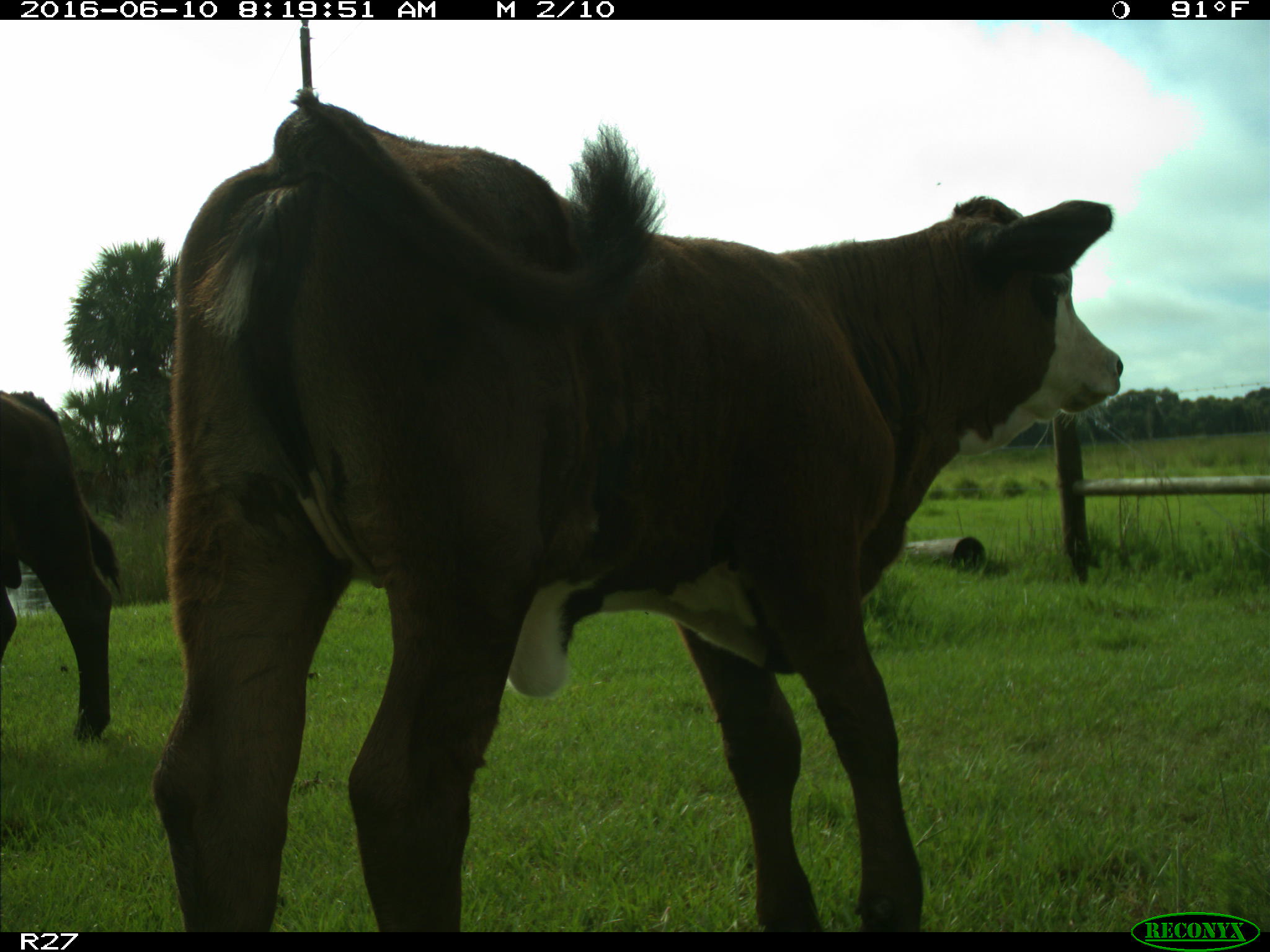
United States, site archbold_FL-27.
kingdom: Animalia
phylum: Chordata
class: Mammalia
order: Artiodactyla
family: Bovidae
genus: Bos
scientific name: Bos taurus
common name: domestic cow